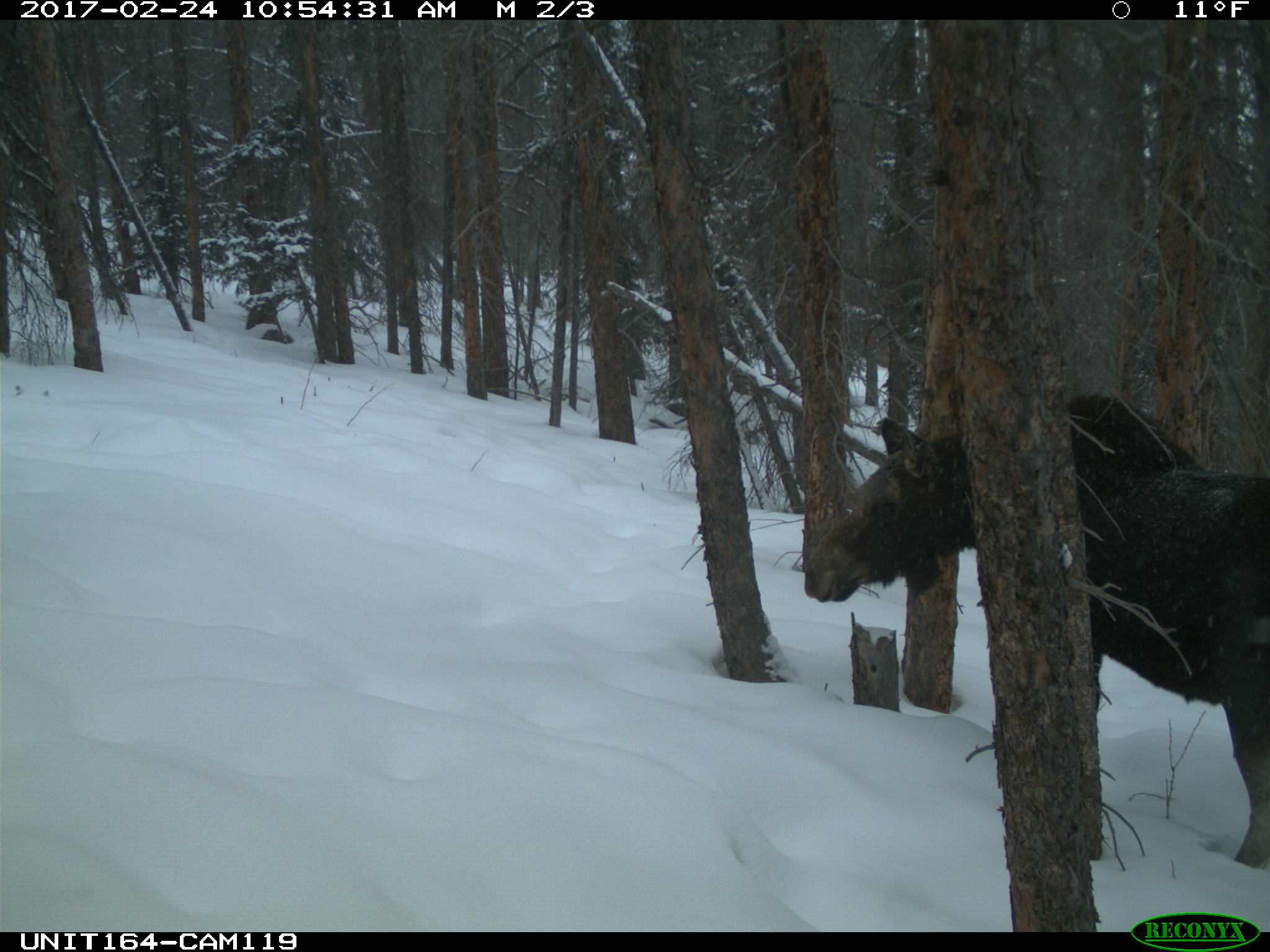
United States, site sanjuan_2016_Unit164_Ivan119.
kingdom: Animalia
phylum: Chordata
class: Mammalia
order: Artiodactyla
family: Cervidae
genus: Alces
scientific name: Alces alces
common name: moose